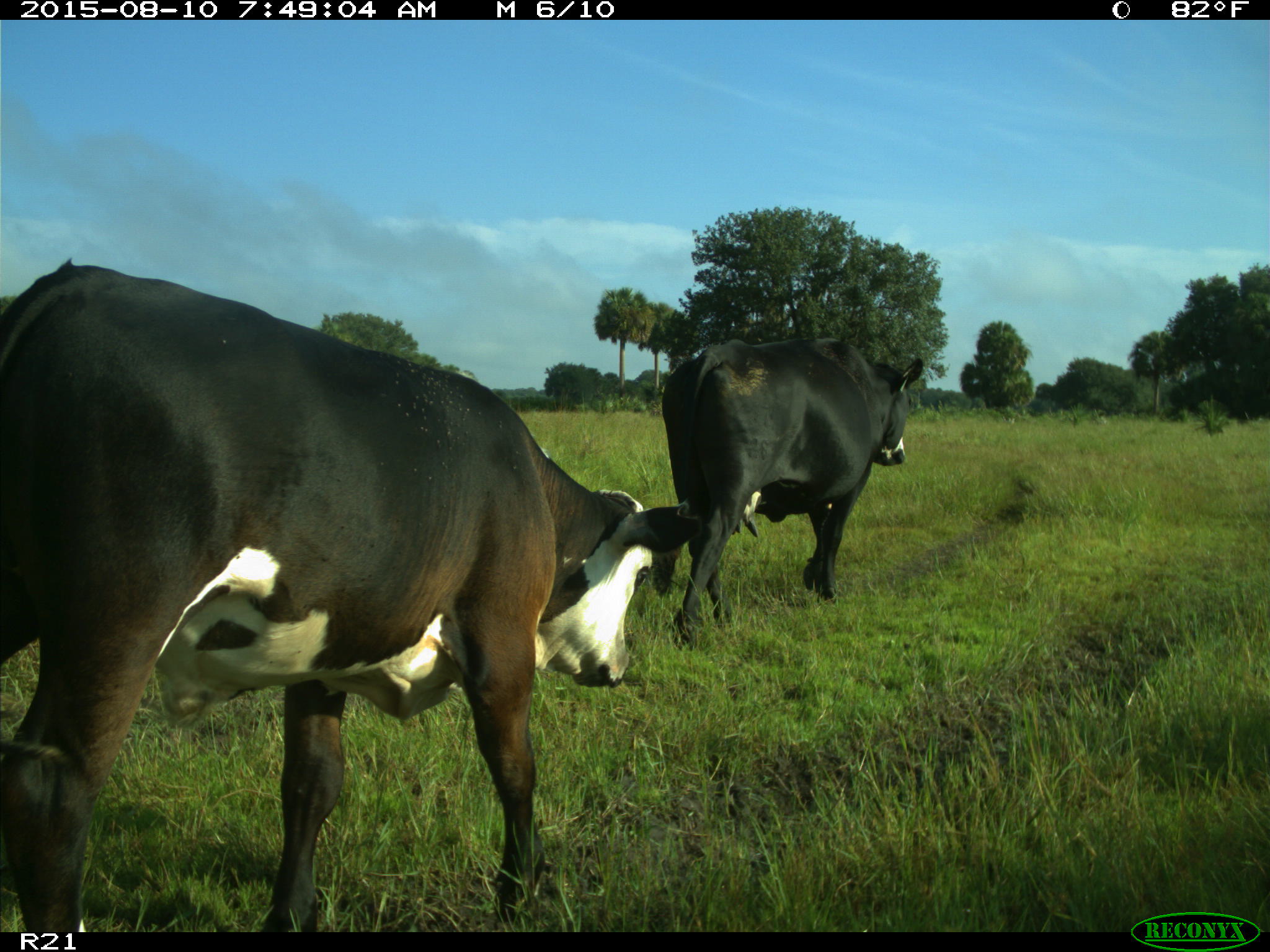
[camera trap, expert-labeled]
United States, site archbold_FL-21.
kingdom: Animalia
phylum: Chordata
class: Mammalia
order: Artiodactyla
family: Bovidae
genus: Bos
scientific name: Bos taurus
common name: domestic cow